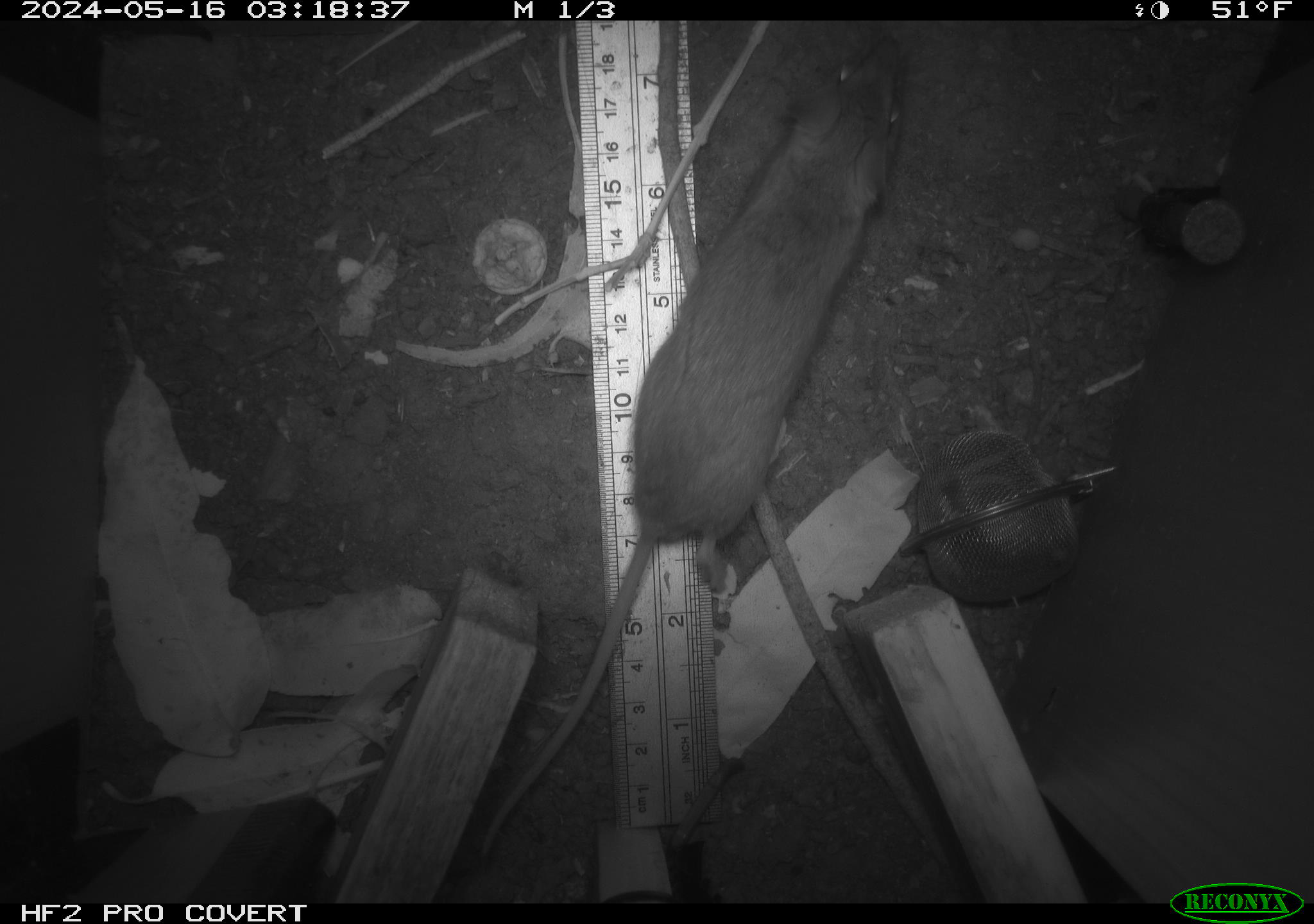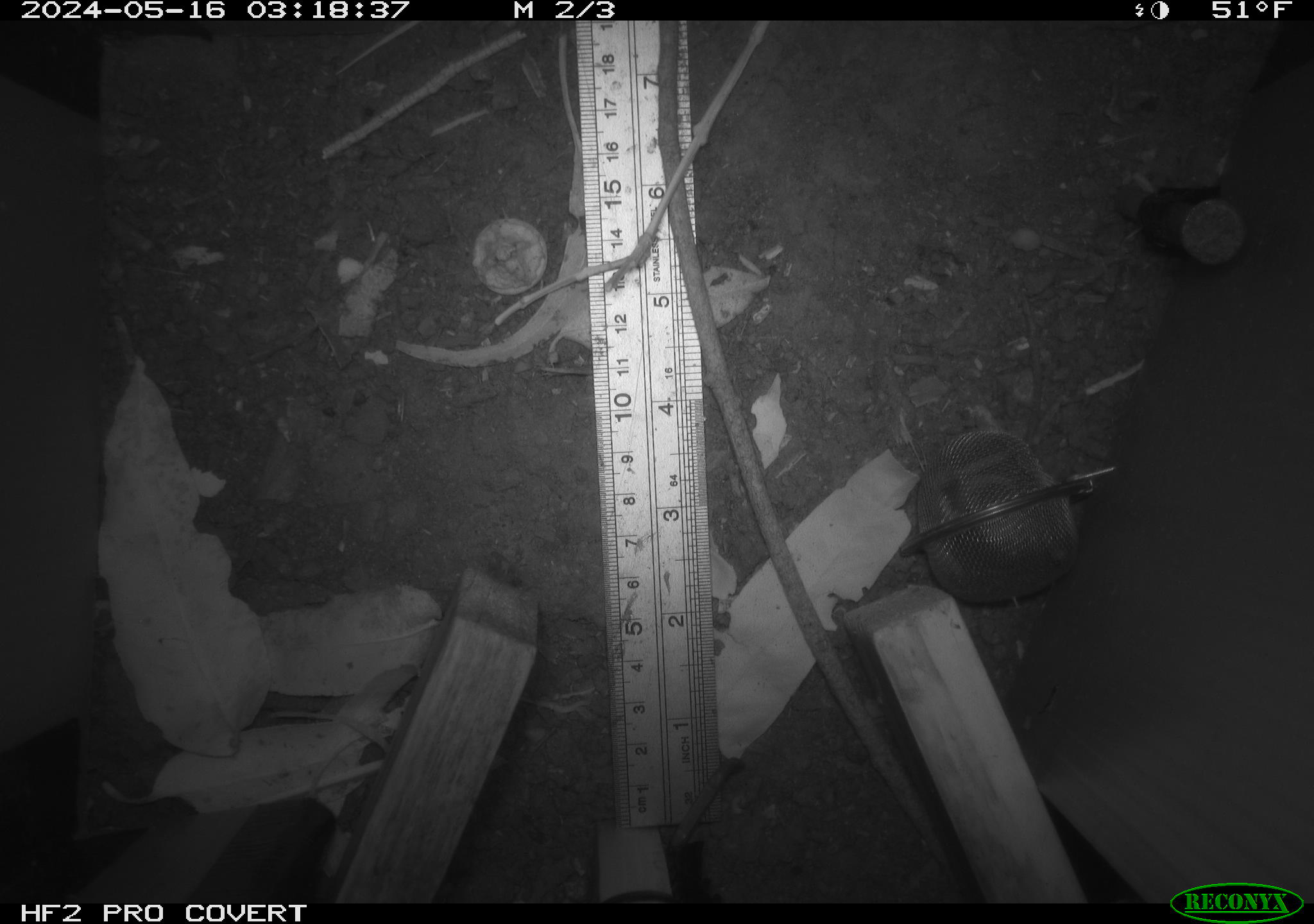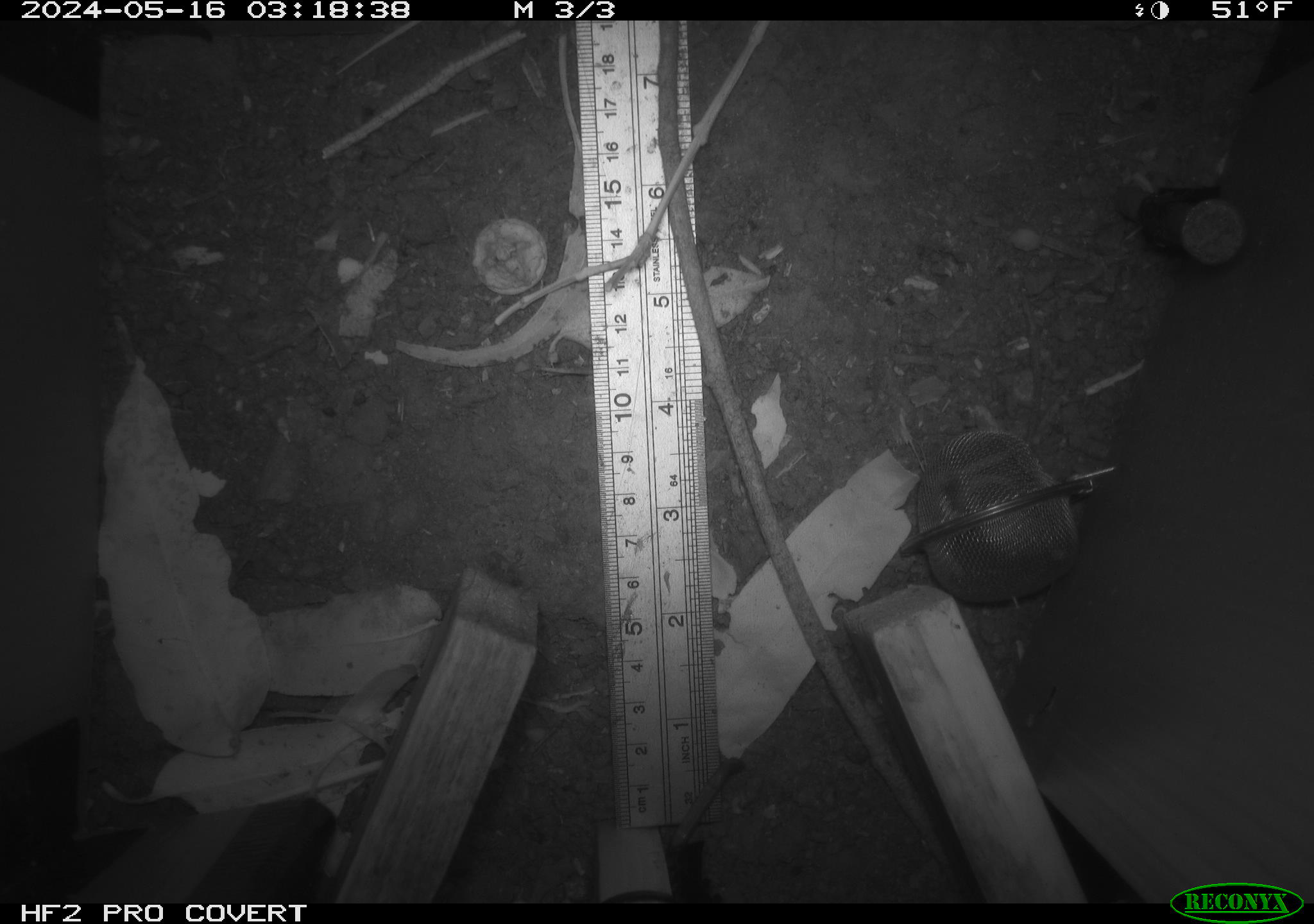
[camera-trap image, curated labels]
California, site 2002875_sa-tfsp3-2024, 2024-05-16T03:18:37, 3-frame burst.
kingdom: Animalia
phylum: Chordata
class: Mammalia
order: Rodentia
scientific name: Rodentia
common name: rodent